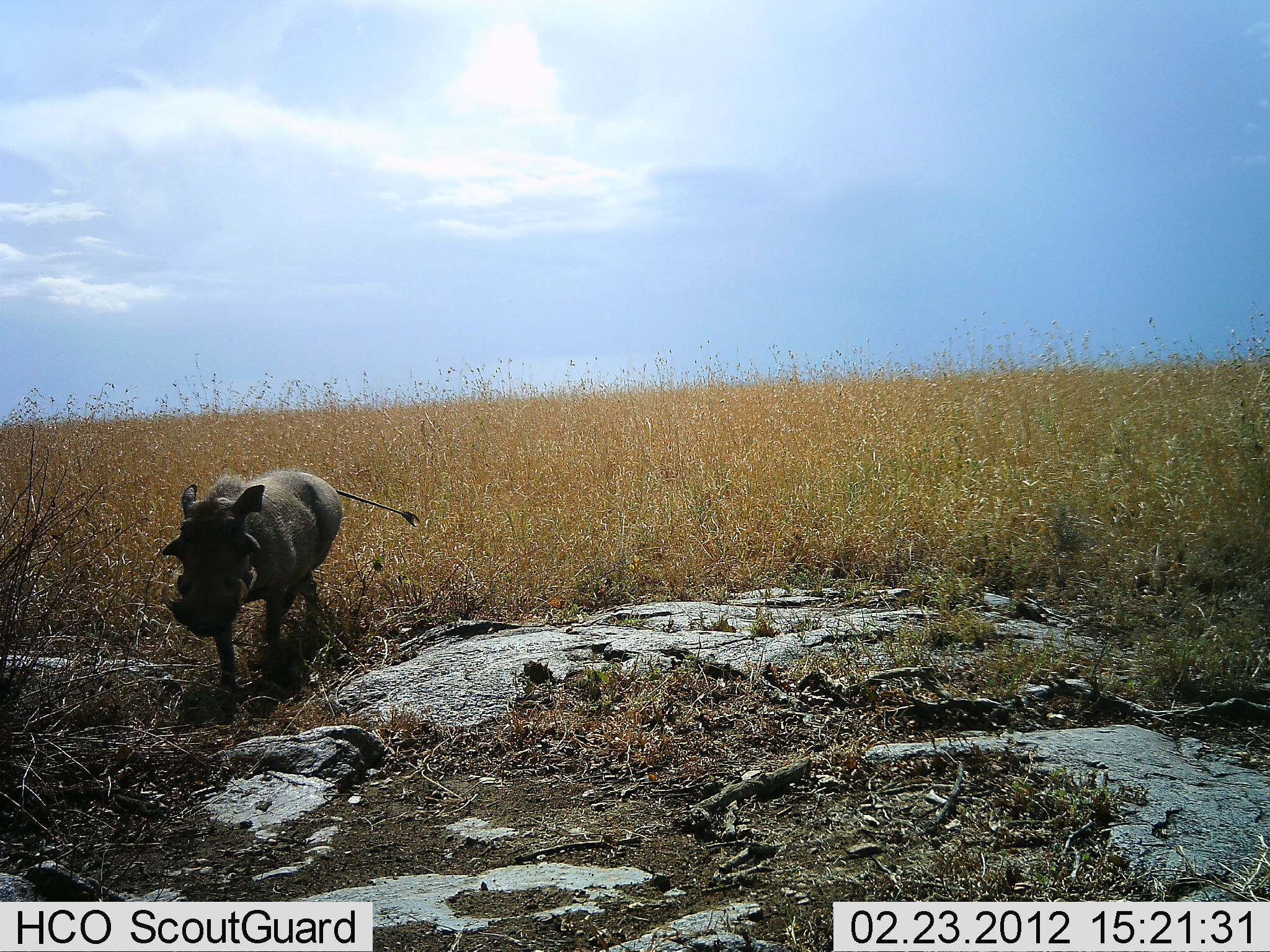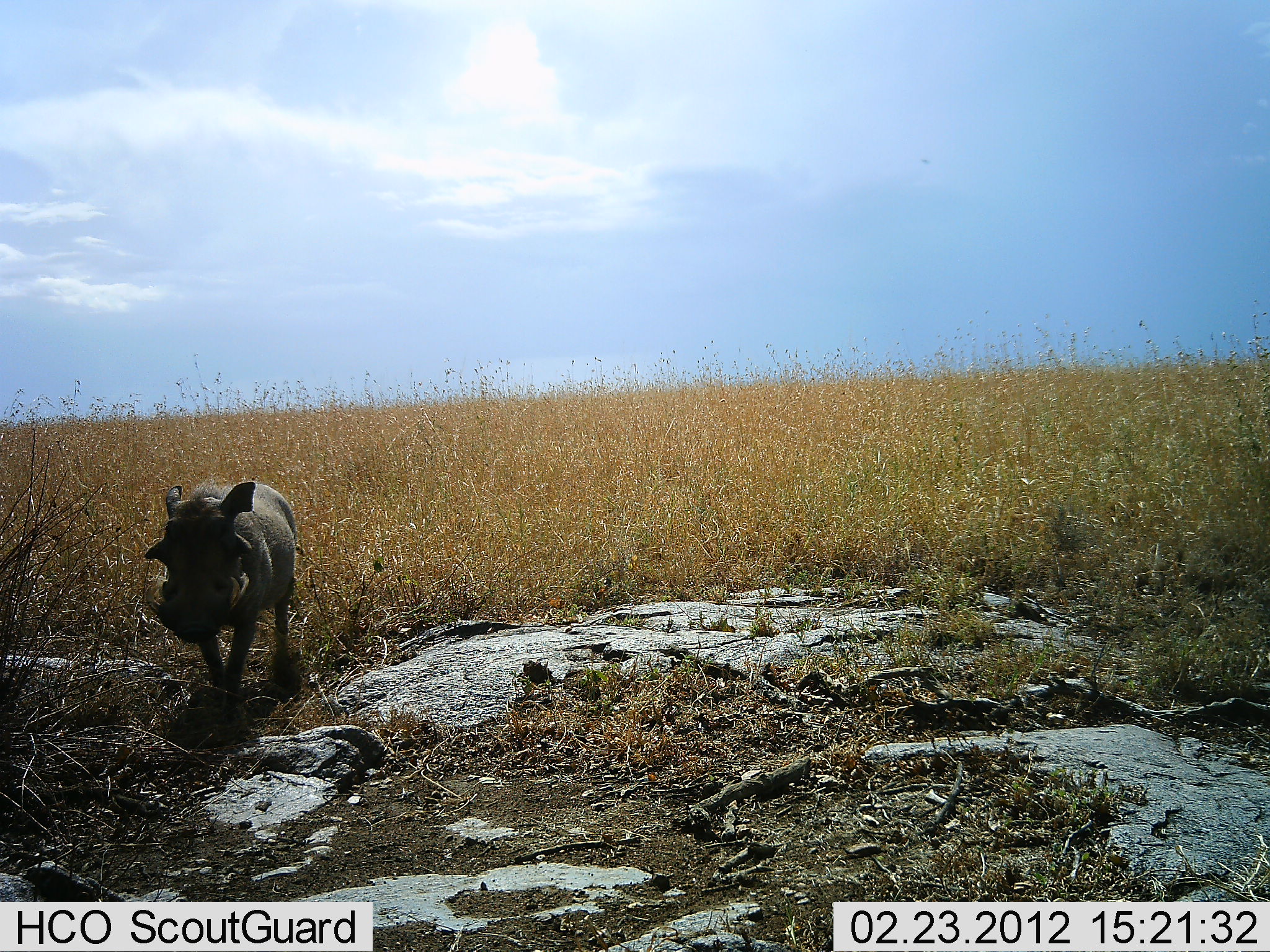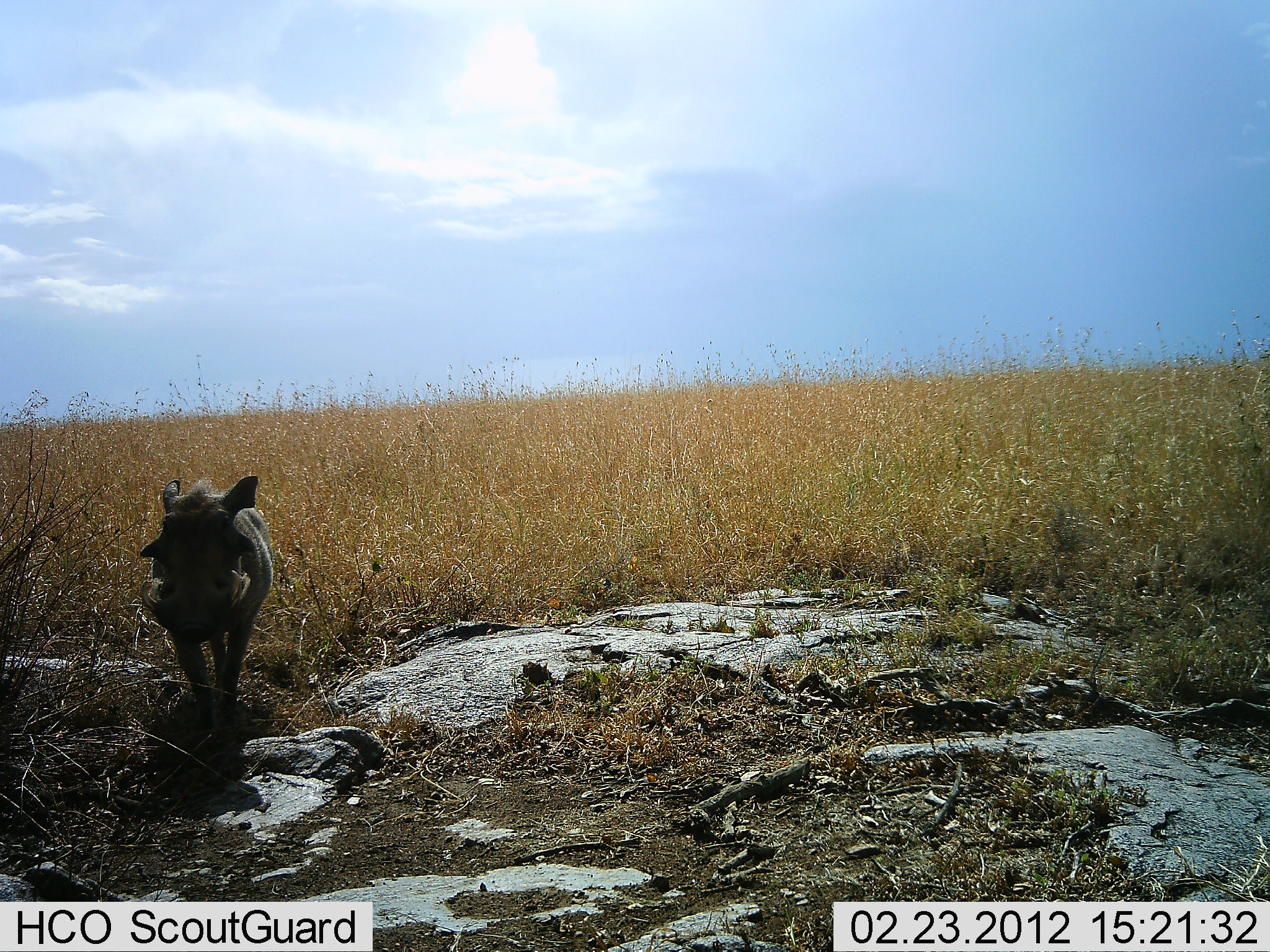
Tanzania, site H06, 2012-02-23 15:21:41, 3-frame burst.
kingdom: Animalia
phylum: Chordata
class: Mammalia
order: Artiodactyla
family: Suidae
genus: Phacochoerus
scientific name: Phacochoerus africanus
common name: warthog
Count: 1.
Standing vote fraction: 0%.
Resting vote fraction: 0%.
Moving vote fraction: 100%.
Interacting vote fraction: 0%.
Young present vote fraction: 0%.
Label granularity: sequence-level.